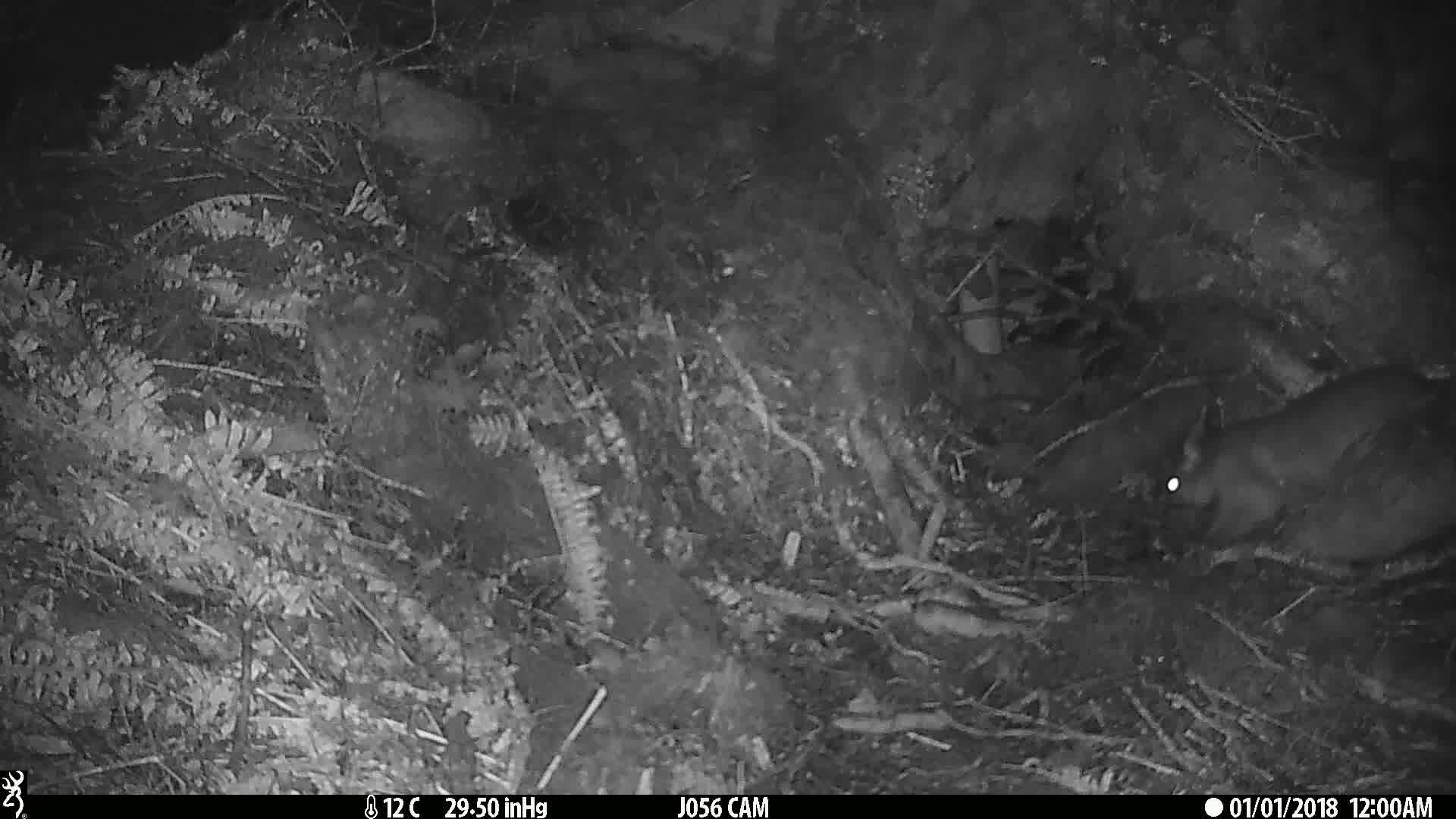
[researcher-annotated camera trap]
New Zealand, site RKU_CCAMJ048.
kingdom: Animalia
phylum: Chordata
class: Mammalia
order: Diprotodontia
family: Phalangeridae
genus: Trichosurus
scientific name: Trichosurus vulpecula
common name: common brushtail possum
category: possum